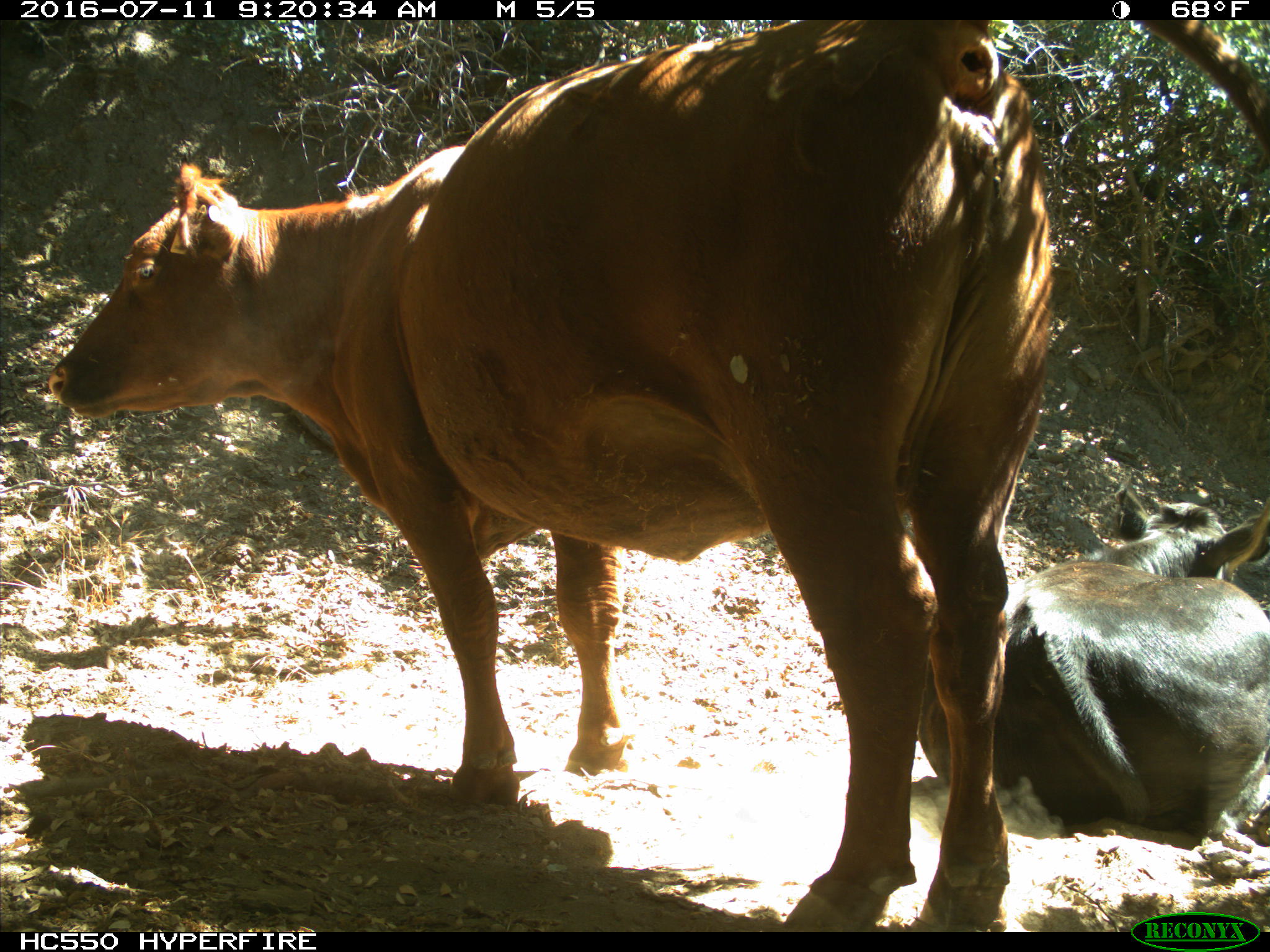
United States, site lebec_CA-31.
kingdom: Animalia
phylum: Chordata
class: Mammalia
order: Artiodactyla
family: Bovidae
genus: Bos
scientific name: Bos taurus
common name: domestic cow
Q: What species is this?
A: Bos taurus (domestic cow).